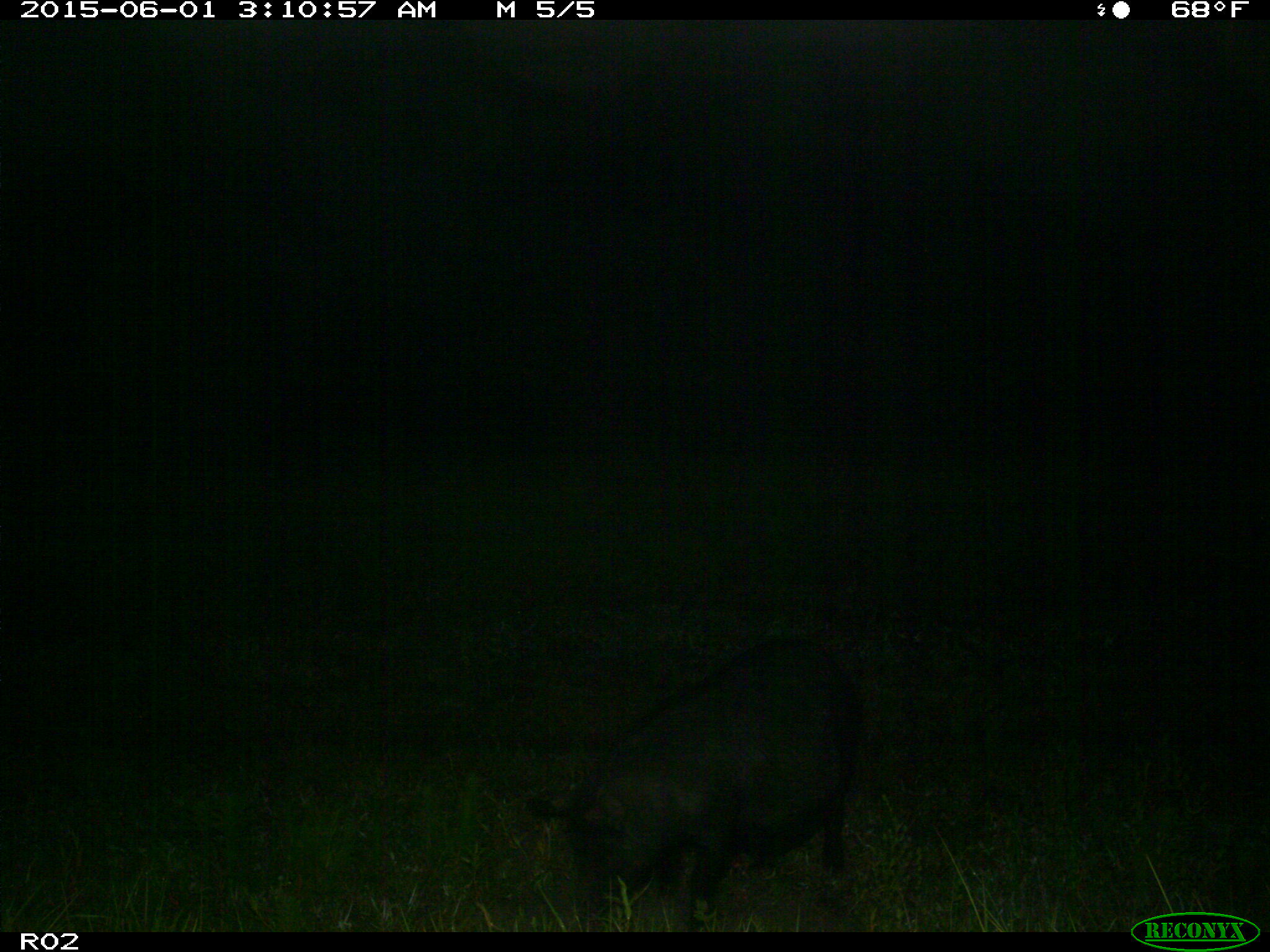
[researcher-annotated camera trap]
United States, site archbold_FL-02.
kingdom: Animalia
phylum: Chordata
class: Mammalia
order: Artiodactyla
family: Suidae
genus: Sus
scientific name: Sus scrofa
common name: wild boar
Sus scrofa (wild boar).